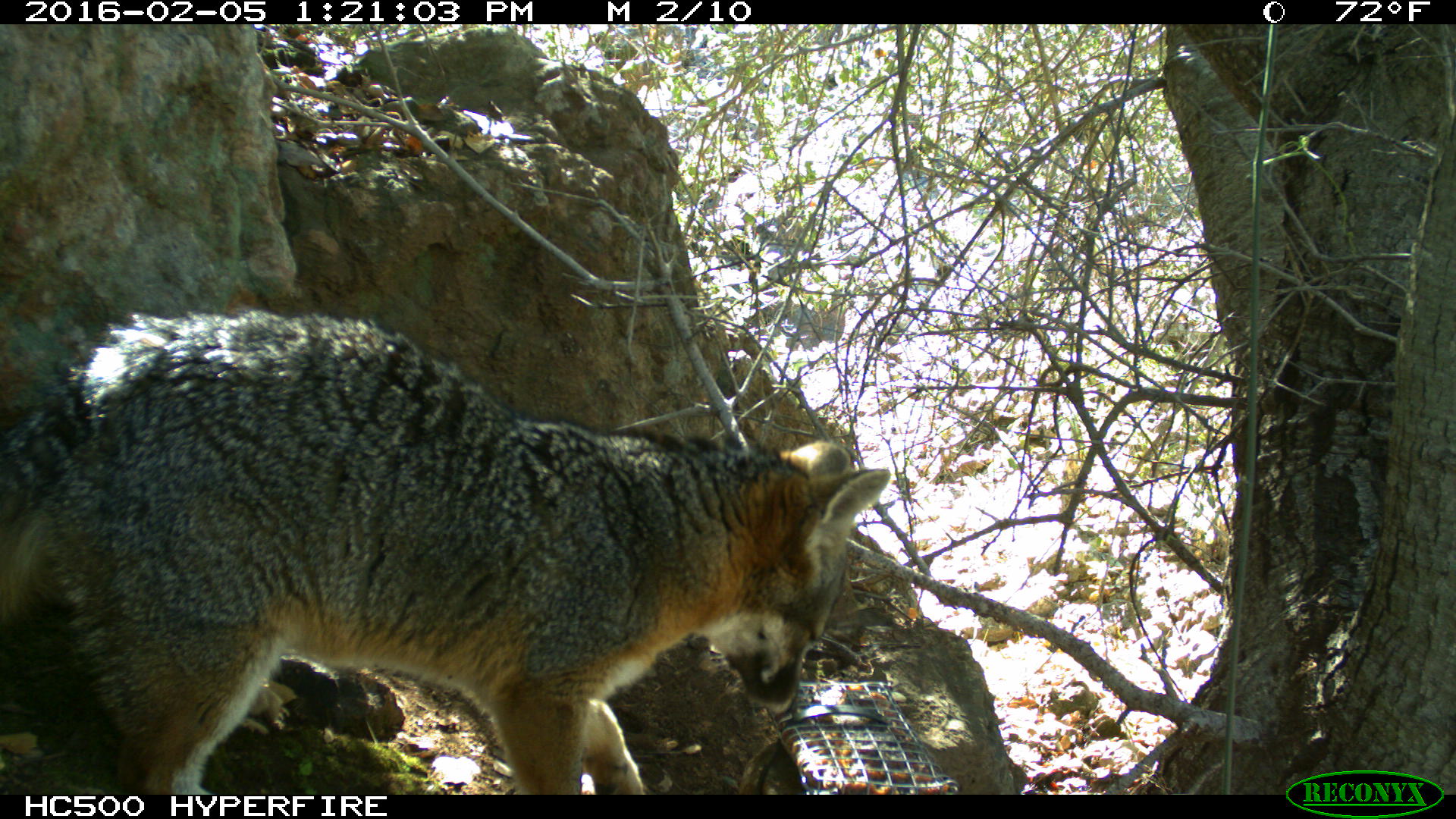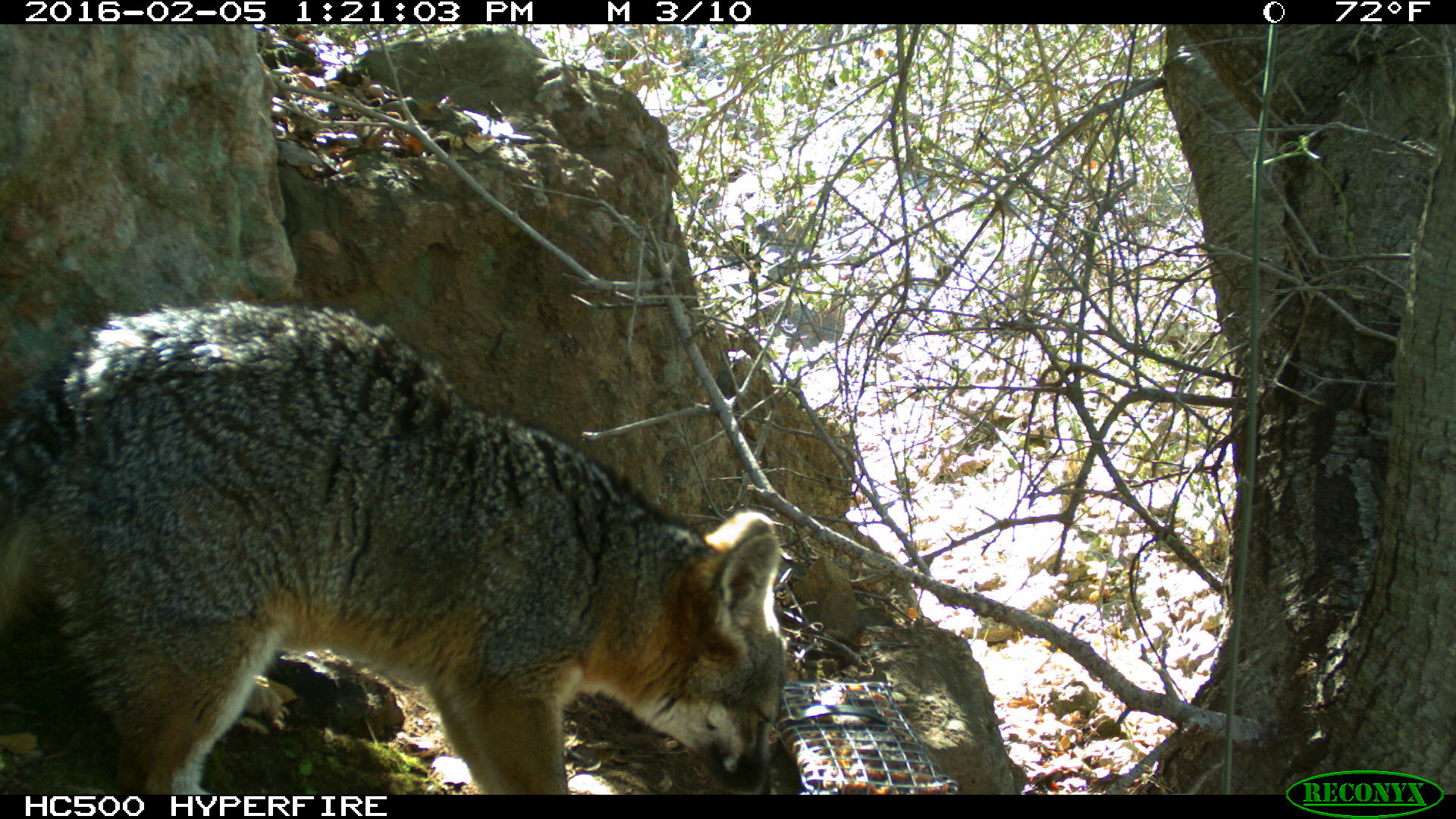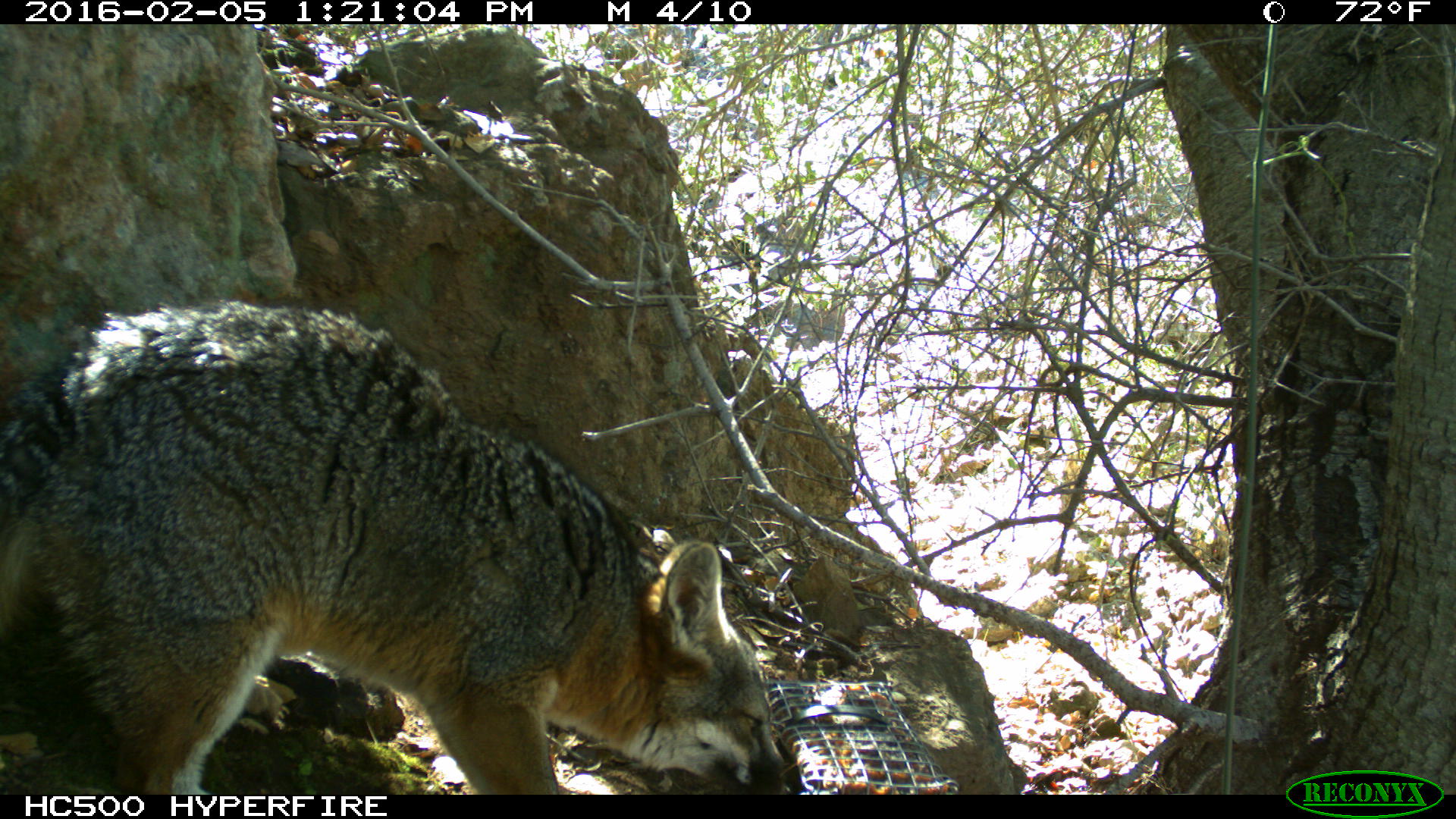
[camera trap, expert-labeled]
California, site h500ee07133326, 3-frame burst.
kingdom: Animalia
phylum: Chordata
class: Mammalia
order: Carnivora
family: Canidae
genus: Urocyon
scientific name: Urocyon littoralis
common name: island fox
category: fox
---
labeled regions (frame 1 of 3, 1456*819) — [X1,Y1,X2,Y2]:
fox: [0,306,889,794]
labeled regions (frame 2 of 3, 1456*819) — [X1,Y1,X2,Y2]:
fox: [0,299,788,795]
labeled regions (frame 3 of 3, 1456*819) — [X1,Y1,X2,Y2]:
fox: [0,300,798,794]